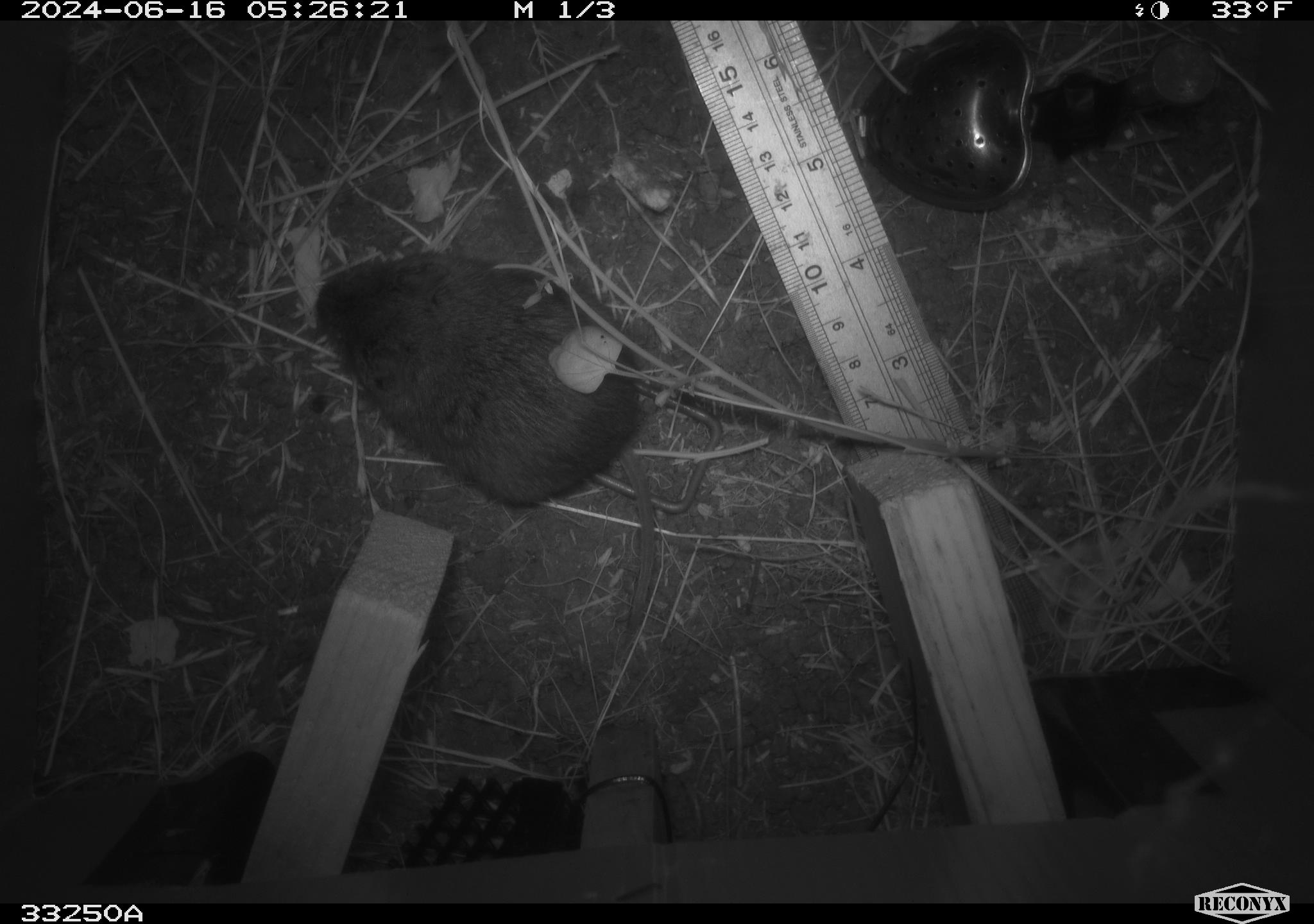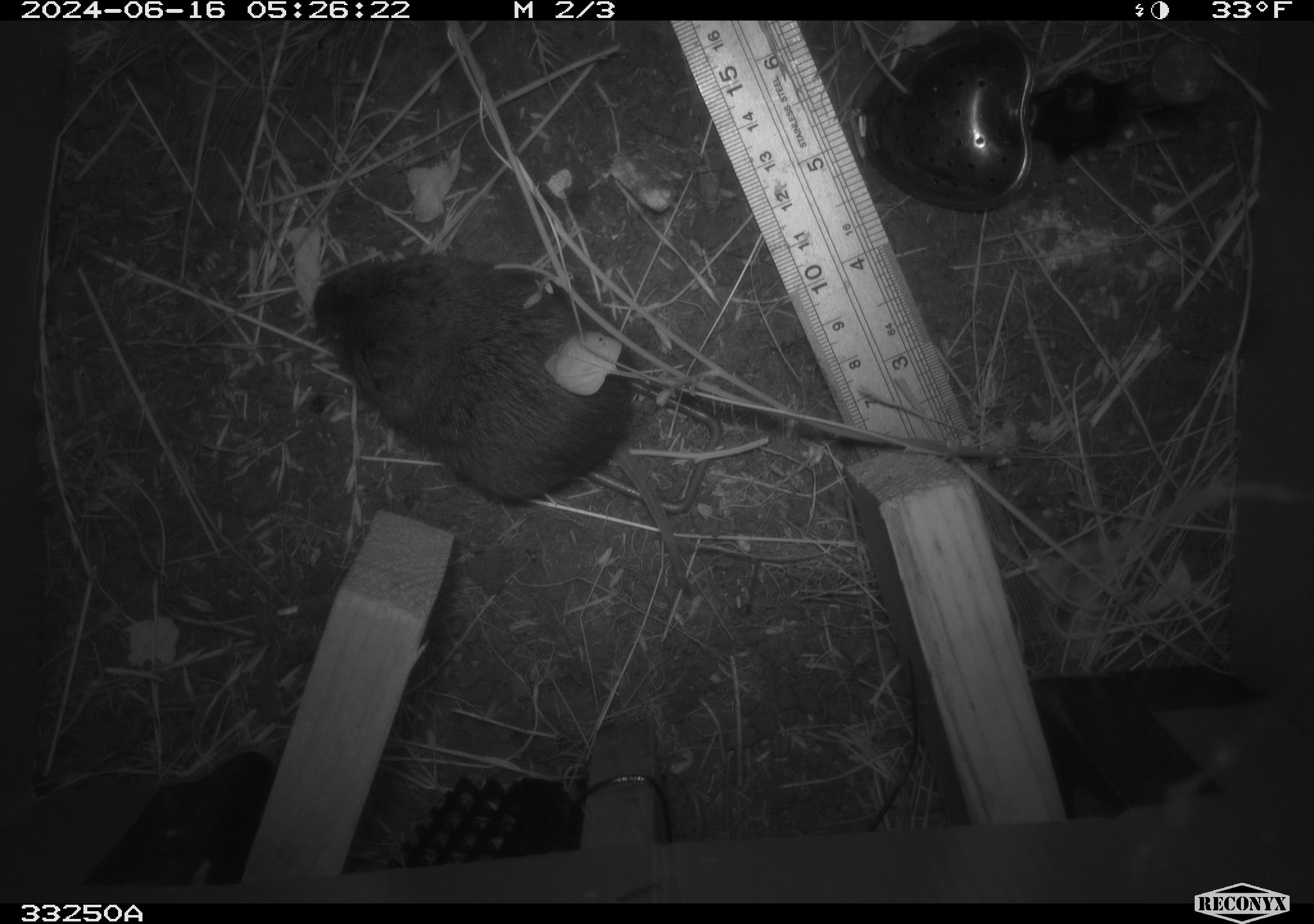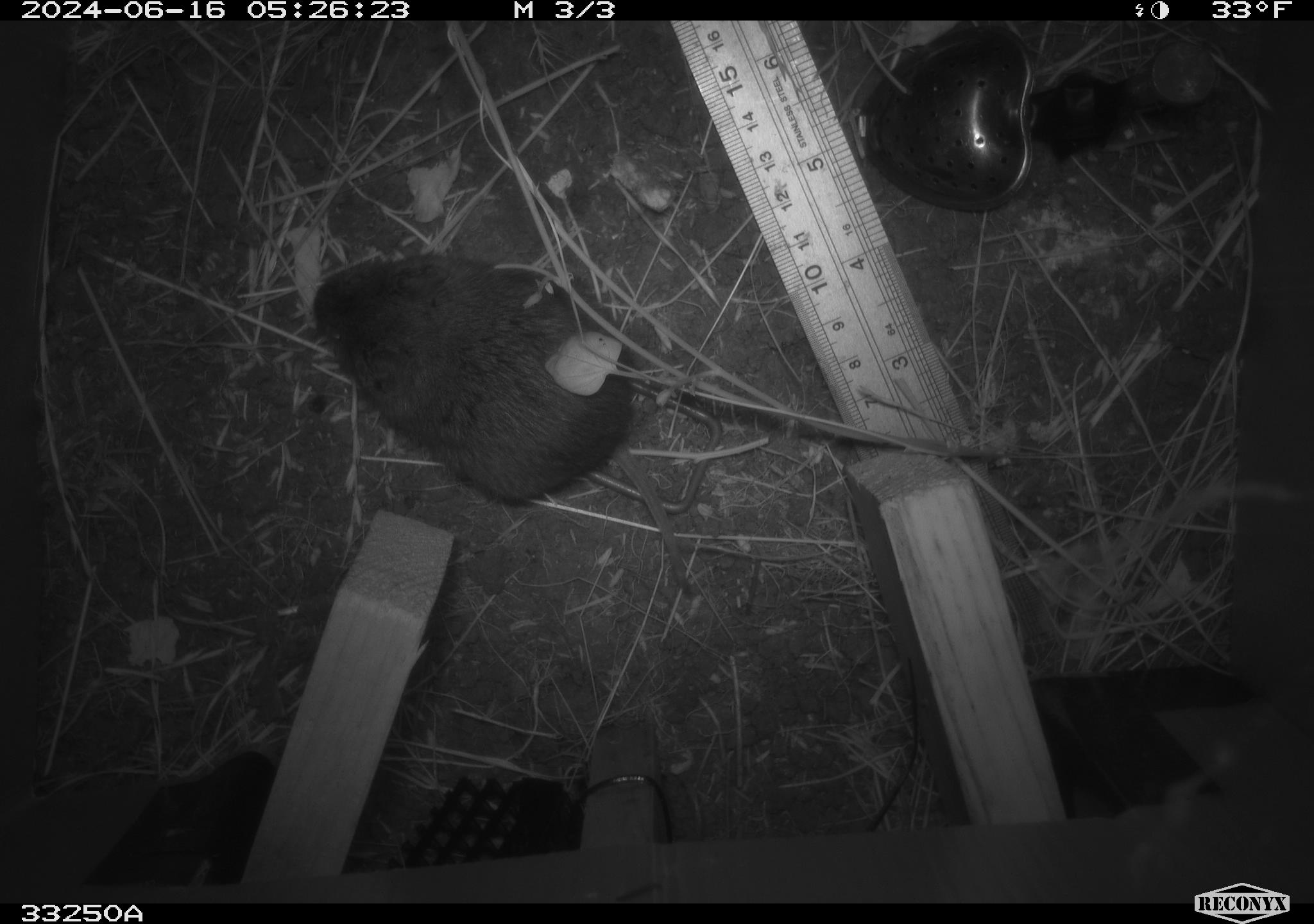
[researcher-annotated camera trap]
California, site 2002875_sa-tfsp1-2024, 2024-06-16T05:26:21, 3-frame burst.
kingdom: Animalia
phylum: Chordata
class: Mammalia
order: Rodentia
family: Cricetidae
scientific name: Arvicolinae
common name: voles, lemmings, and muskrats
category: arvicolinae subfamily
Arvicolinae subfamily (voles, lemmings, and muskrats) (Arvicolinae).